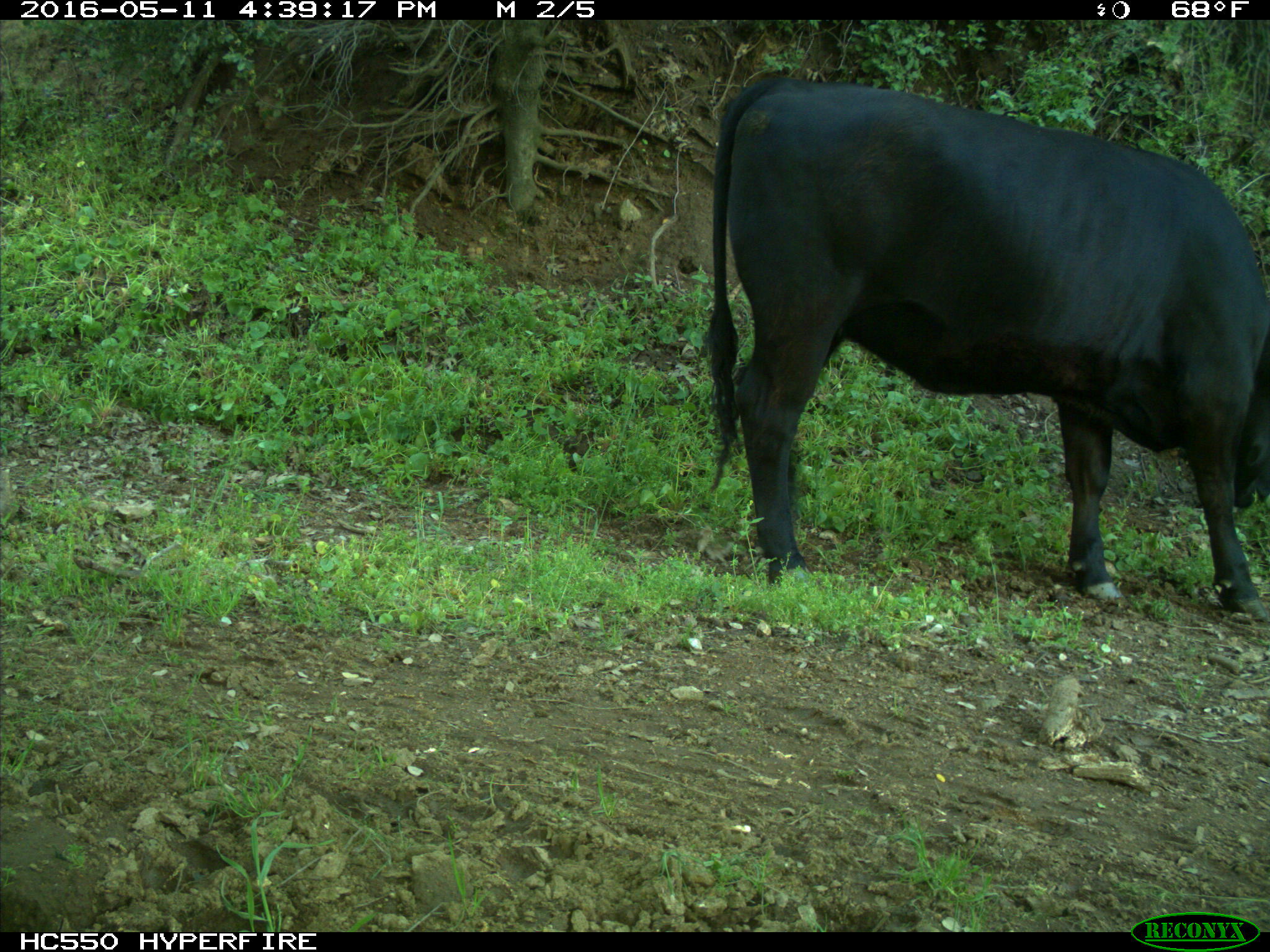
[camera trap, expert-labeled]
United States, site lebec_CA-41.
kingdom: Animalia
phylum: Chordata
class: Mammalia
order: Artiodactyla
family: Bovidae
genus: Bos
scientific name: Bos taurus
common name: domestic cow